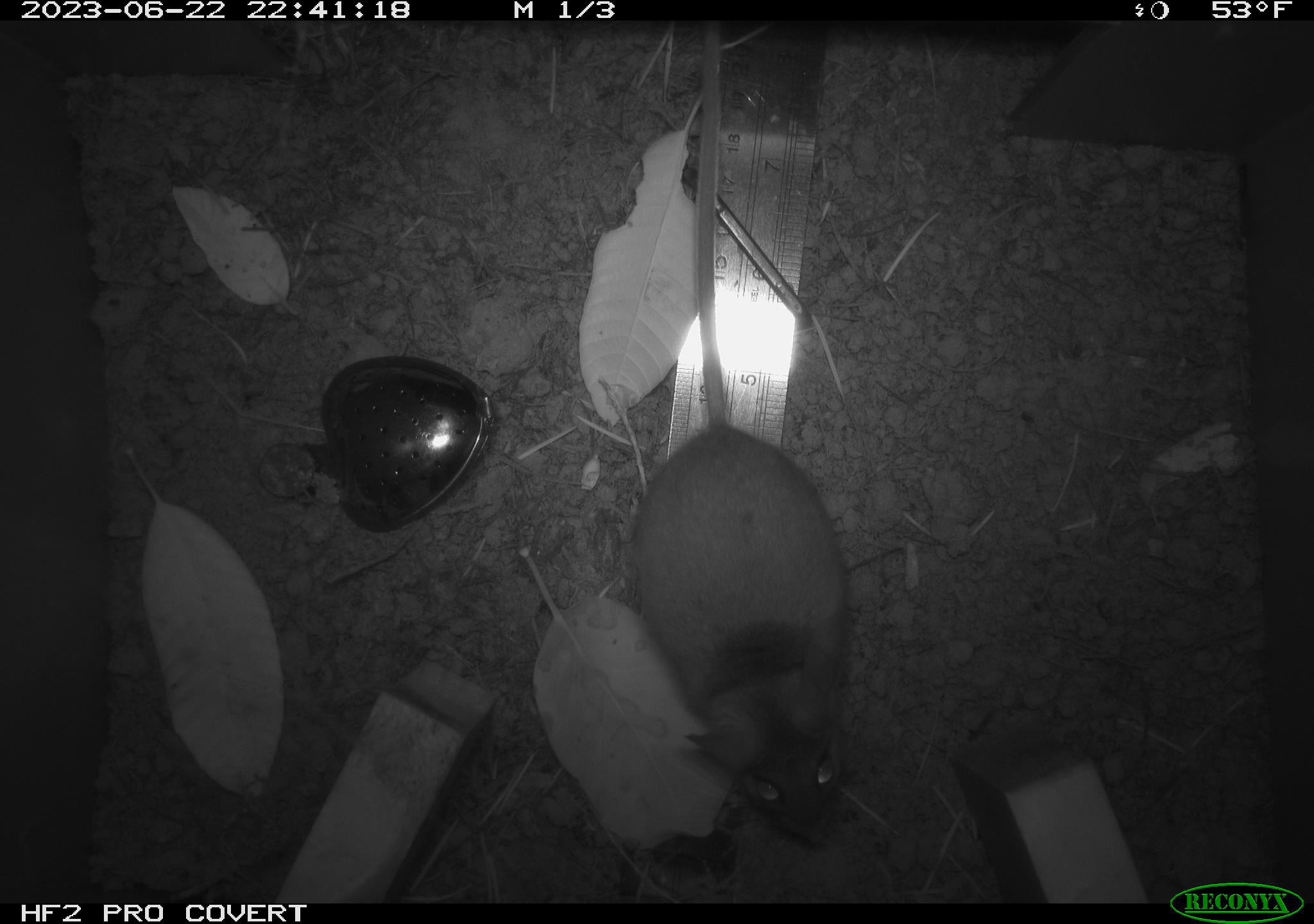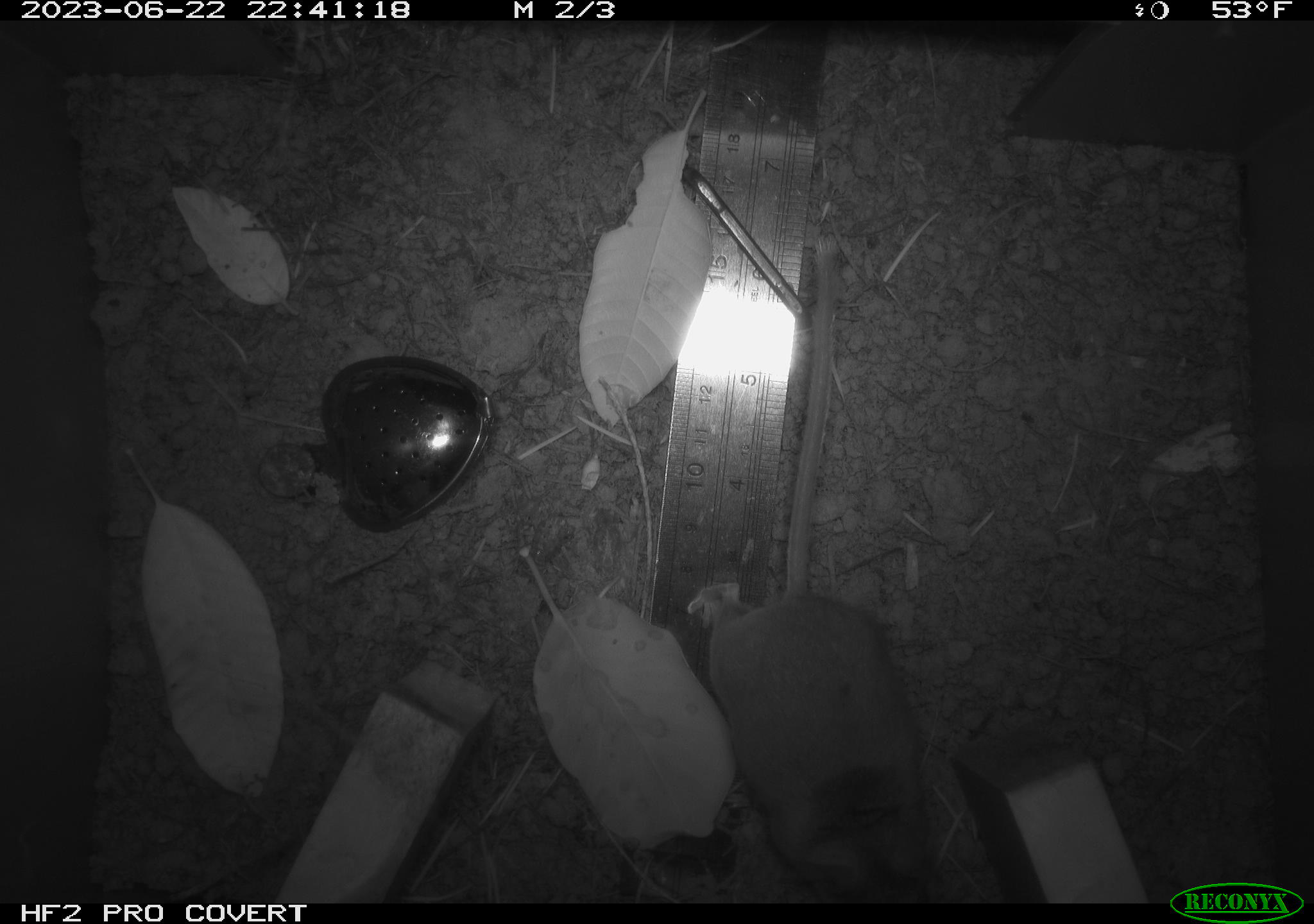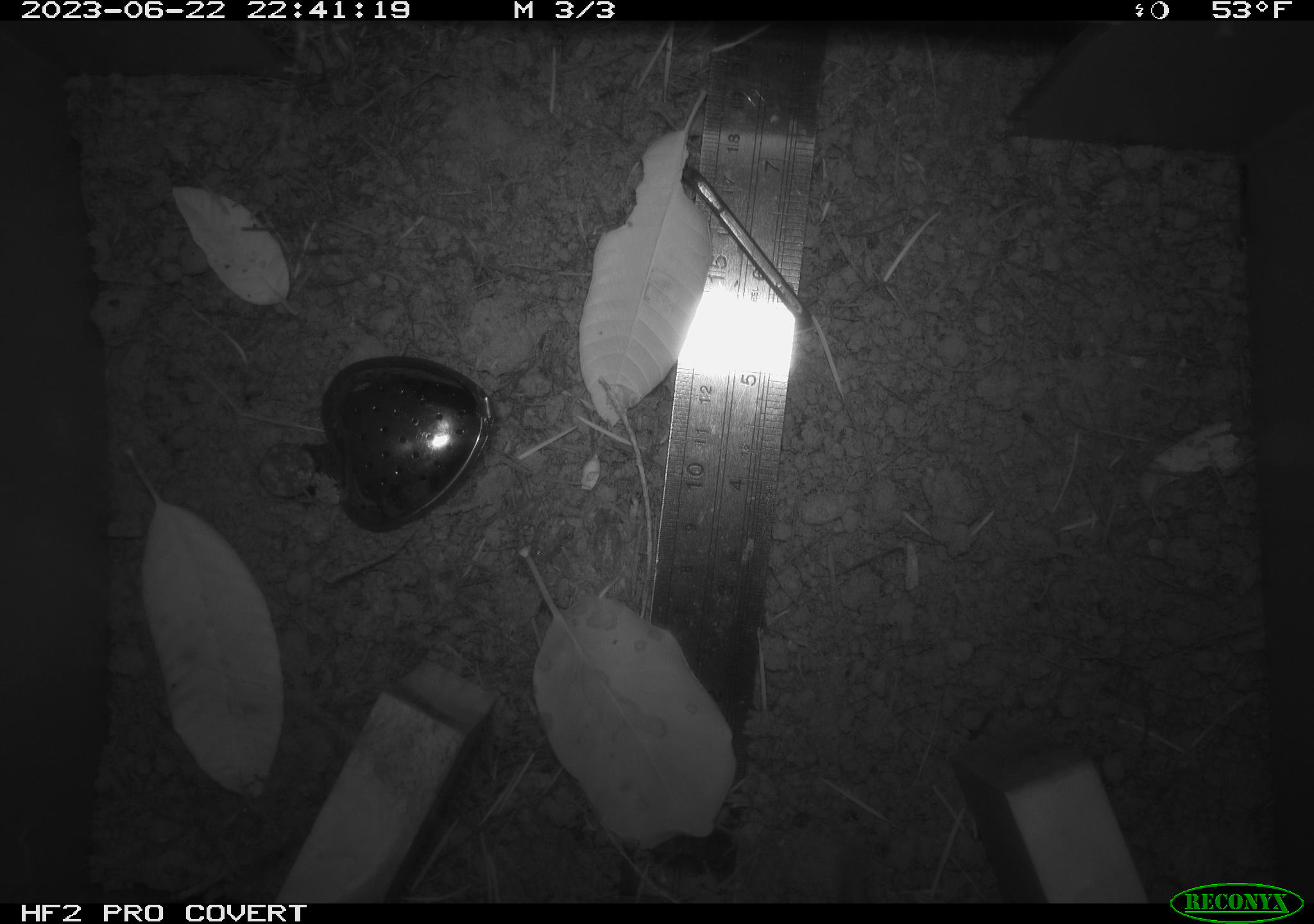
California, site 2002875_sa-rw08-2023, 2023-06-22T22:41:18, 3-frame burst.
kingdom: Animalia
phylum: Chordata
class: Mammalia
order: Rodentia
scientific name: Rodentia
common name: mouse species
Mouse species (Rodentia).